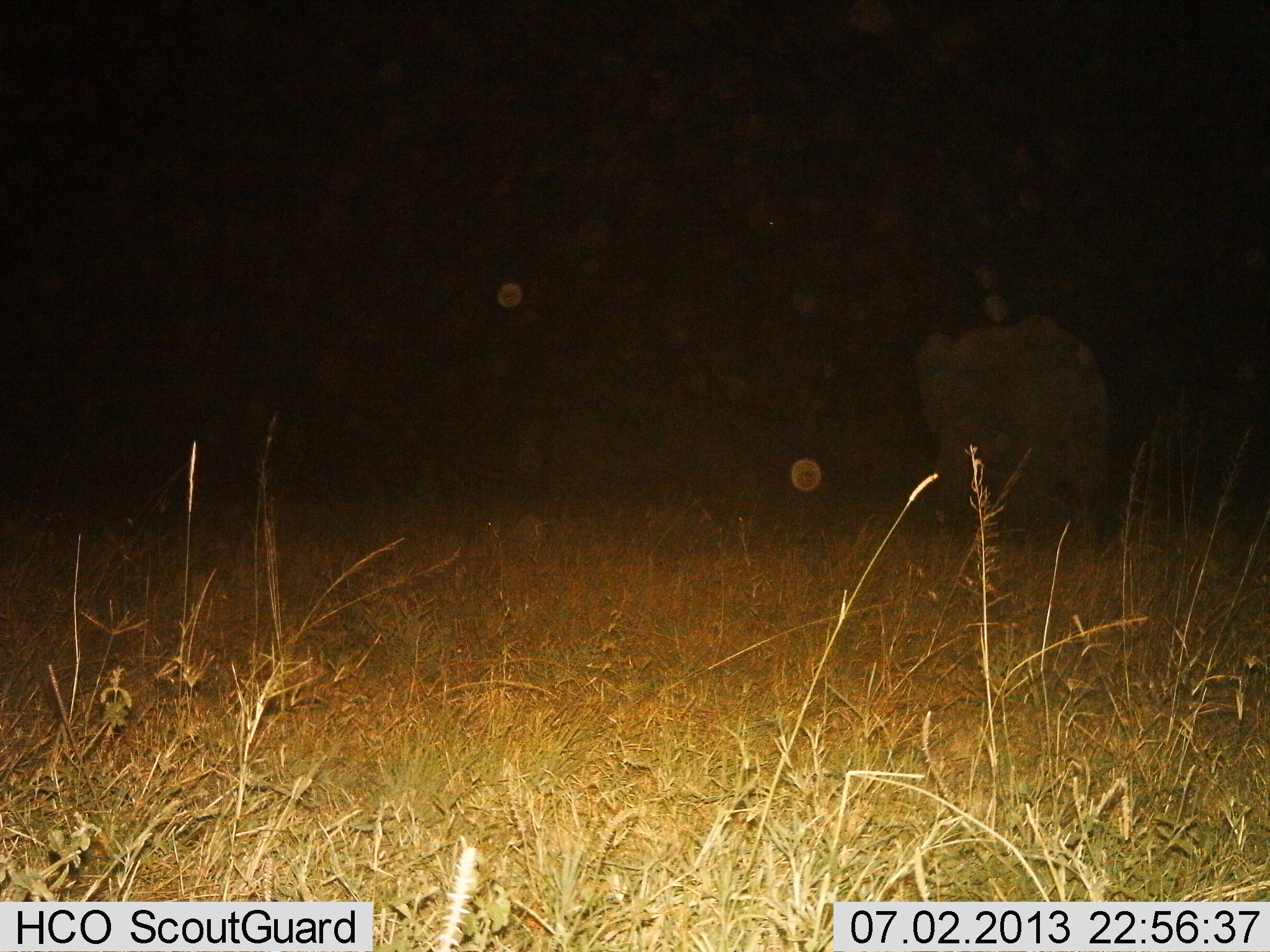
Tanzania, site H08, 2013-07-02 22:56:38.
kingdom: Animalia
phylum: Chordata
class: Mammalia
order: Proboscidea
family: Elephantidae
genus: Loxodonta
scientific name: Loxodonta africana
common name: african bush elephant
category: elephant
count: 1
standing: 70%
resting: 0%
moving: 30%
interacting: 0%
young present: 0%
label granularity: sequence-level